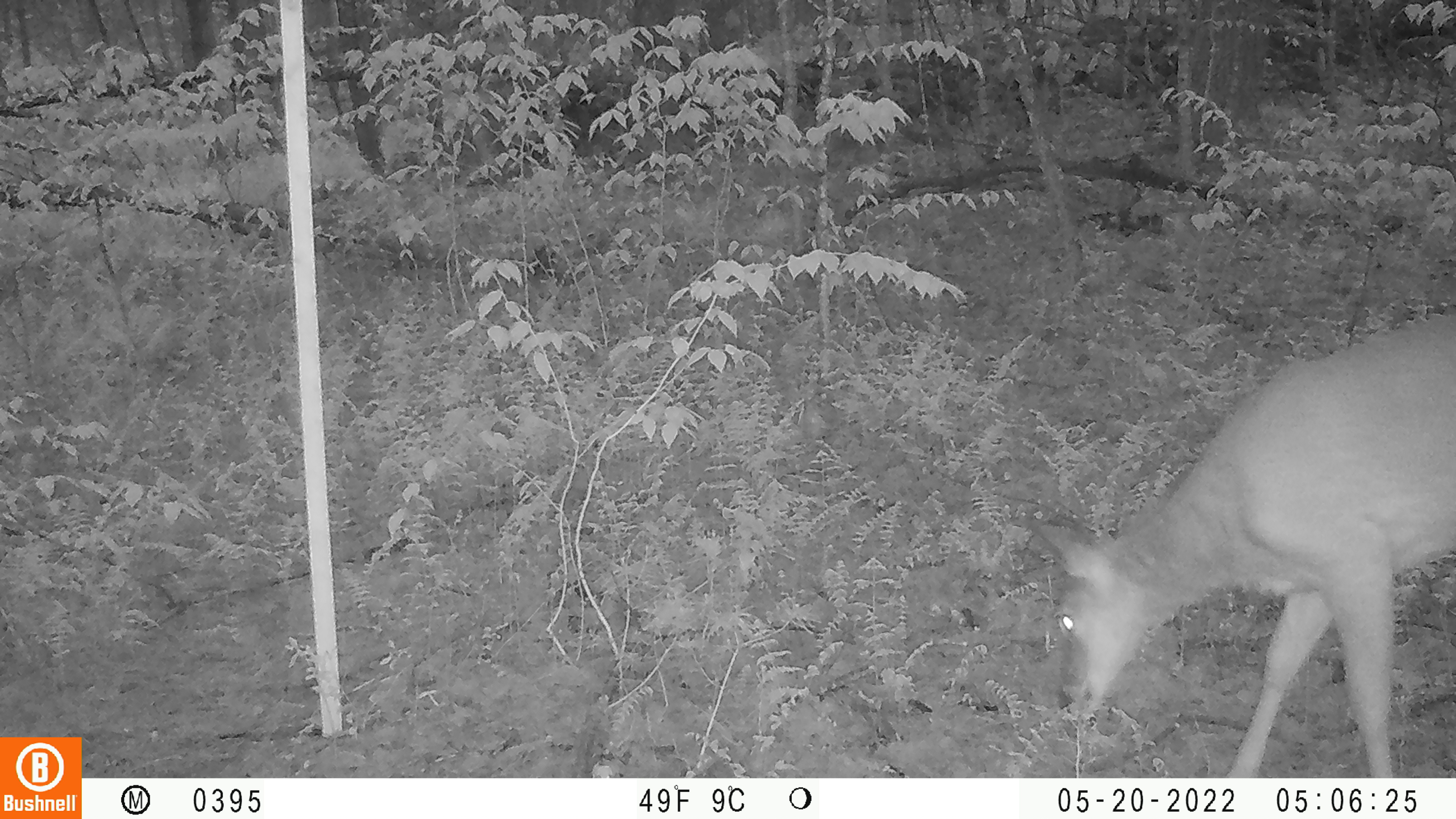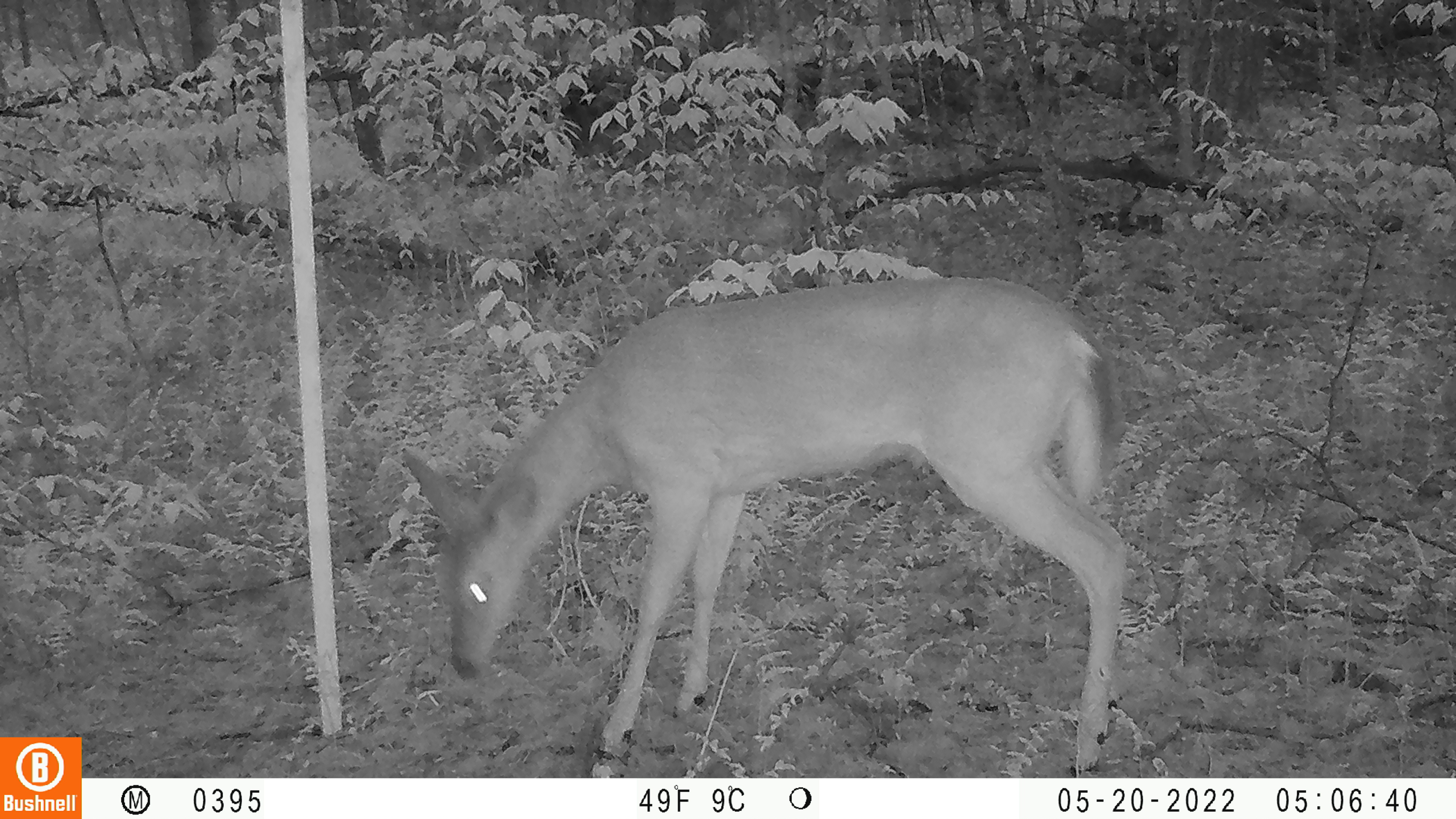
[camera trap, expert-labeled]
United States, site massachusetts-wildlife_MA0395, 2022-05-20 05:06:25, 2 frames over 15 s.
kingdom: Animalia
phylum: Chordata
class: Mammalia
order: Artiodactyla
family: Cervidae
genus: Odocoileus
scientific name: Odocoileus virginianus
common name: white-tailed deer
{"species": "white-tailed deer (Odocoileus virginianus)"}